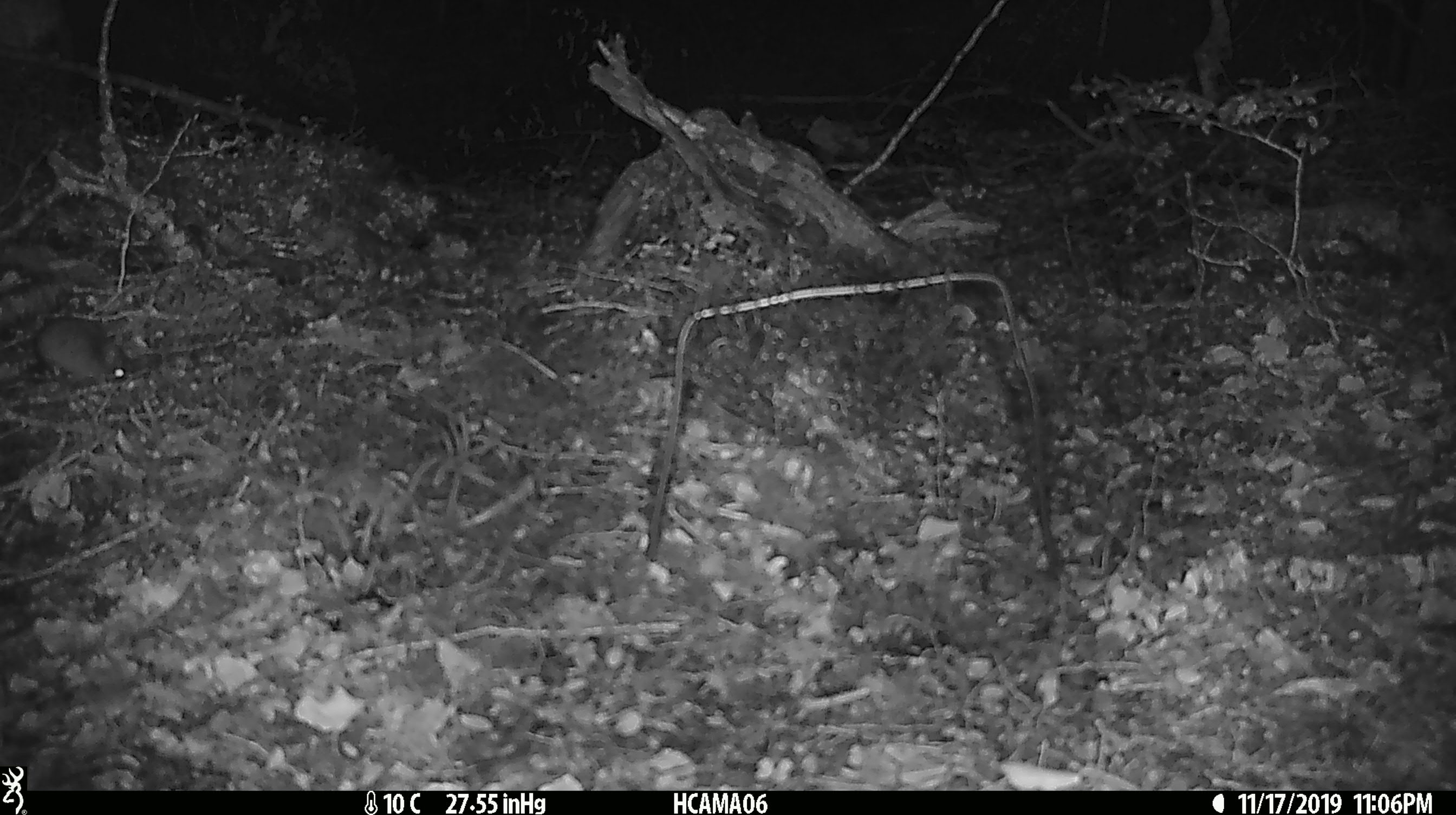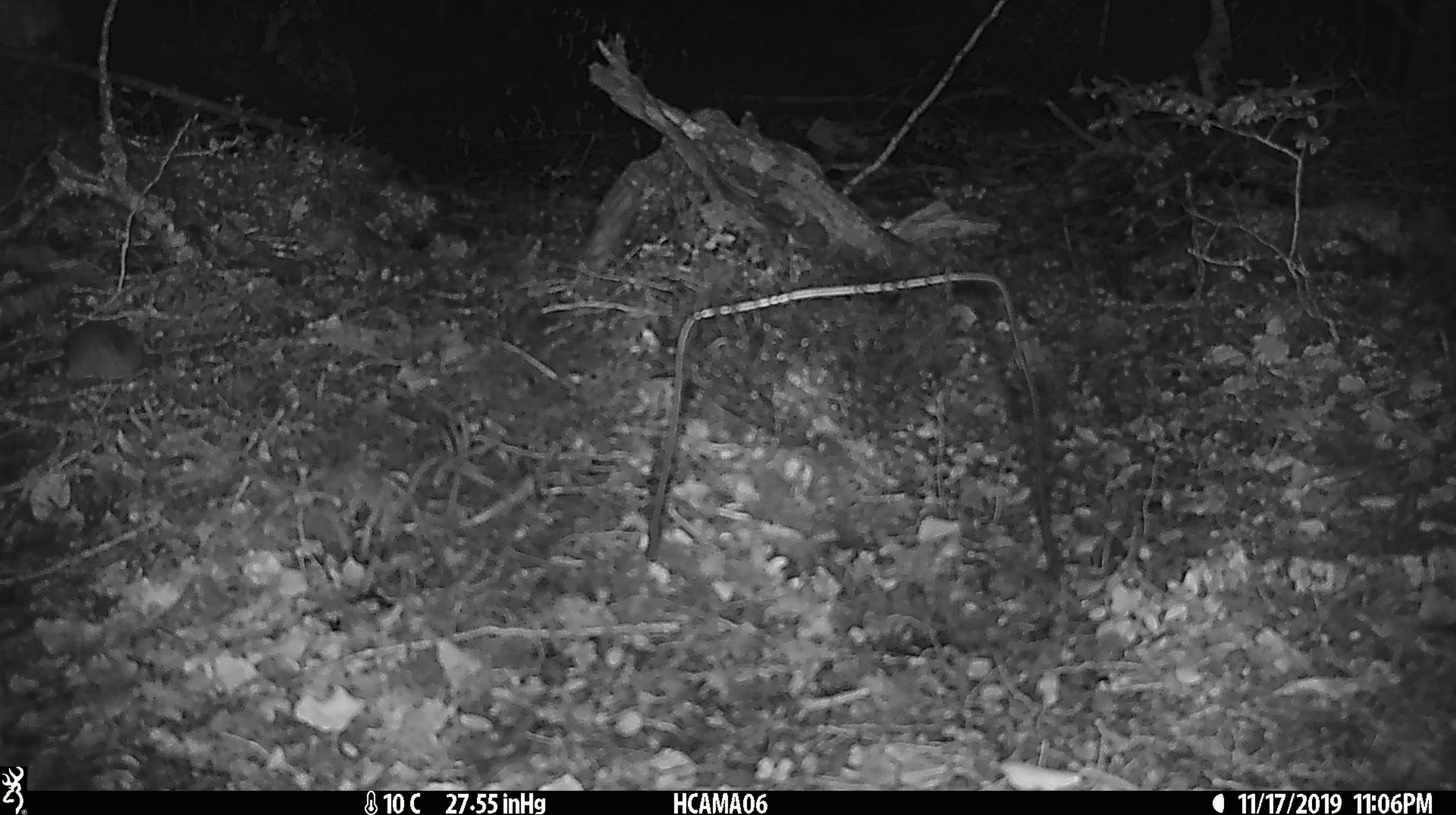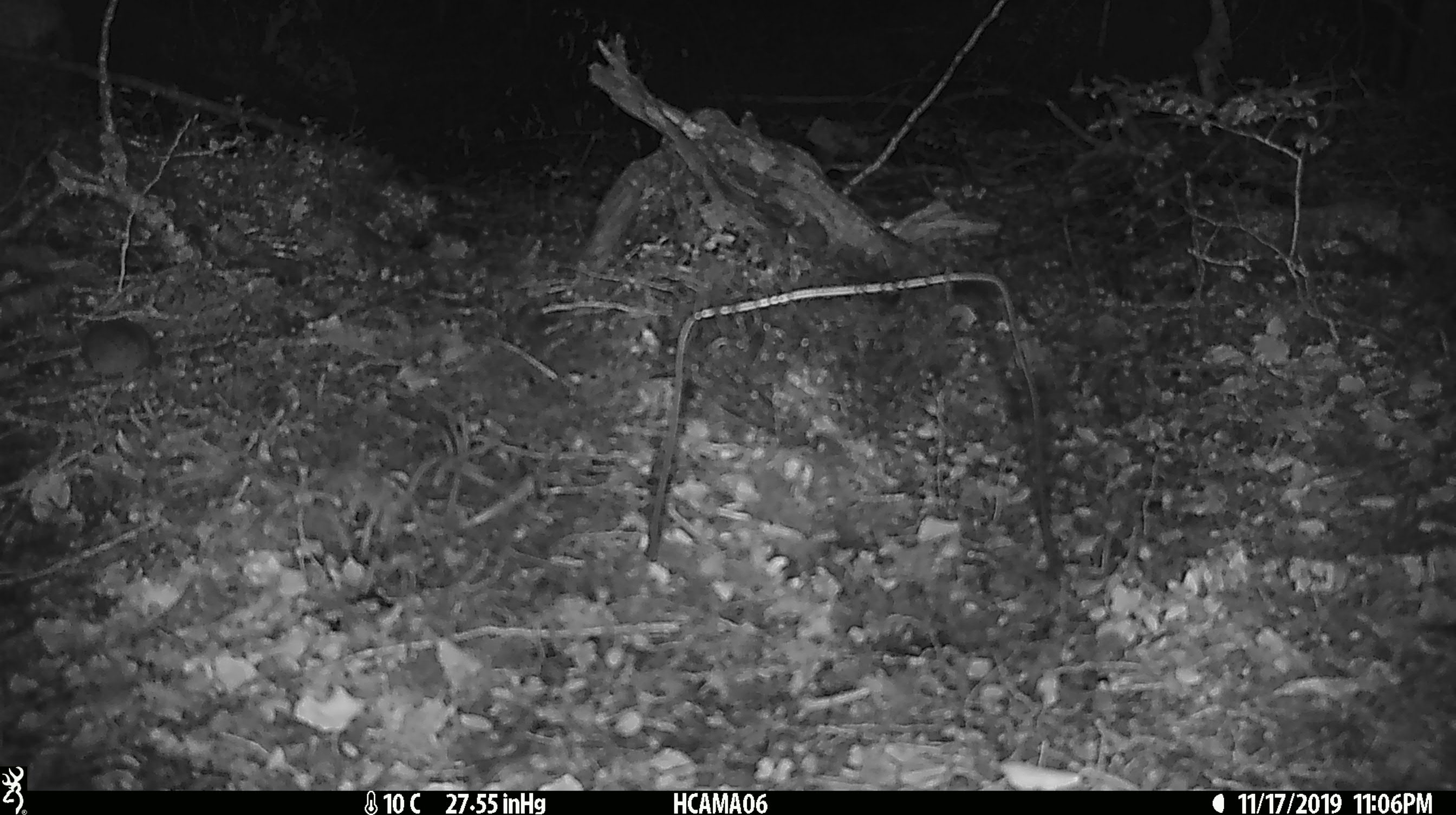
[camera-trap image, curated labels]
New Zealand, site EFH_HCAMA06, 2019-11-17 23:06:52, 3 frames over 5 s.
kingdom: Animalia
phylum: Chordata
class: Mammalia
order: Rodentia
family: Muridae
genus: Mus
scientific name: Mus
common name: mouse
Mouse (Mus).